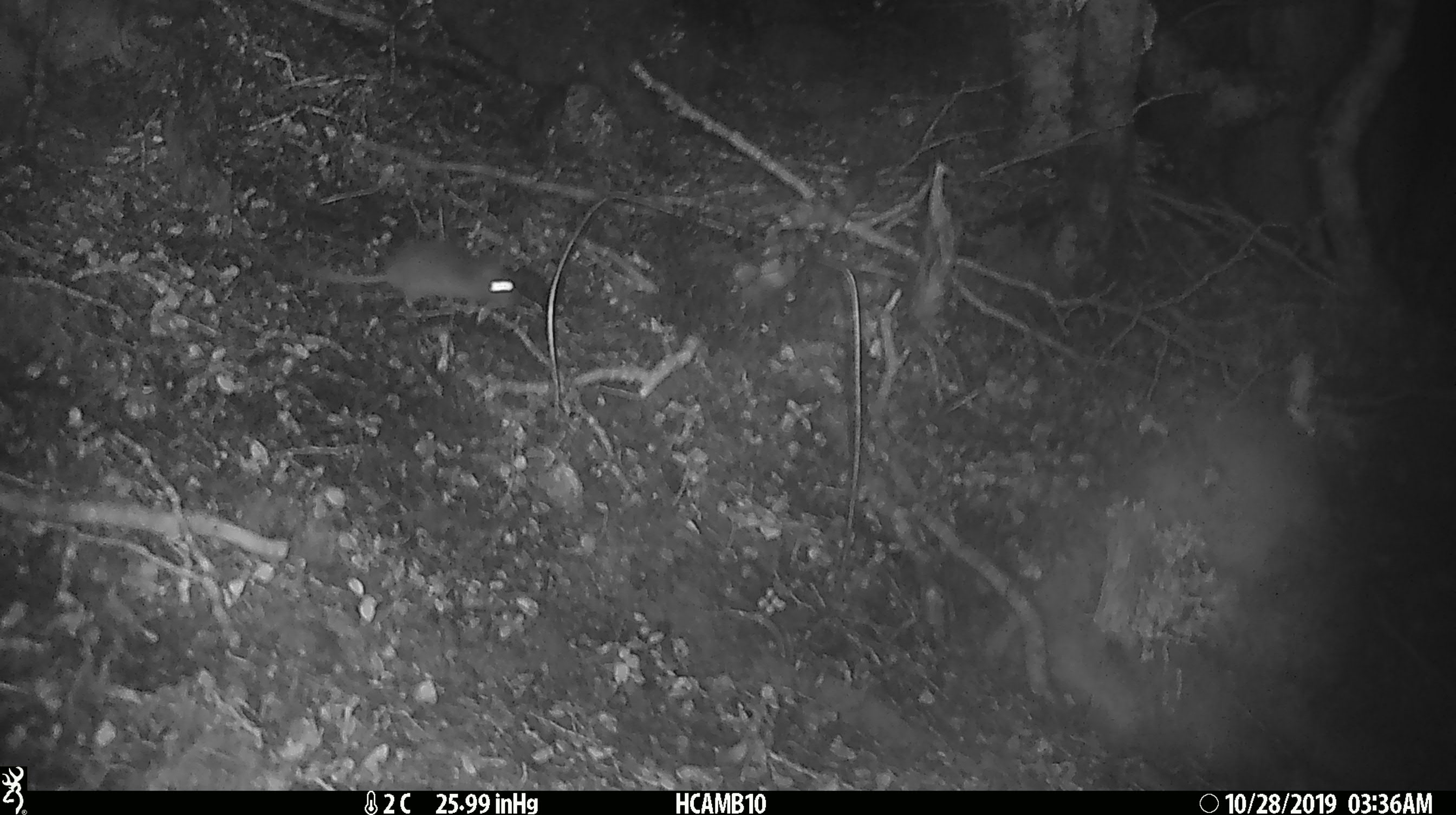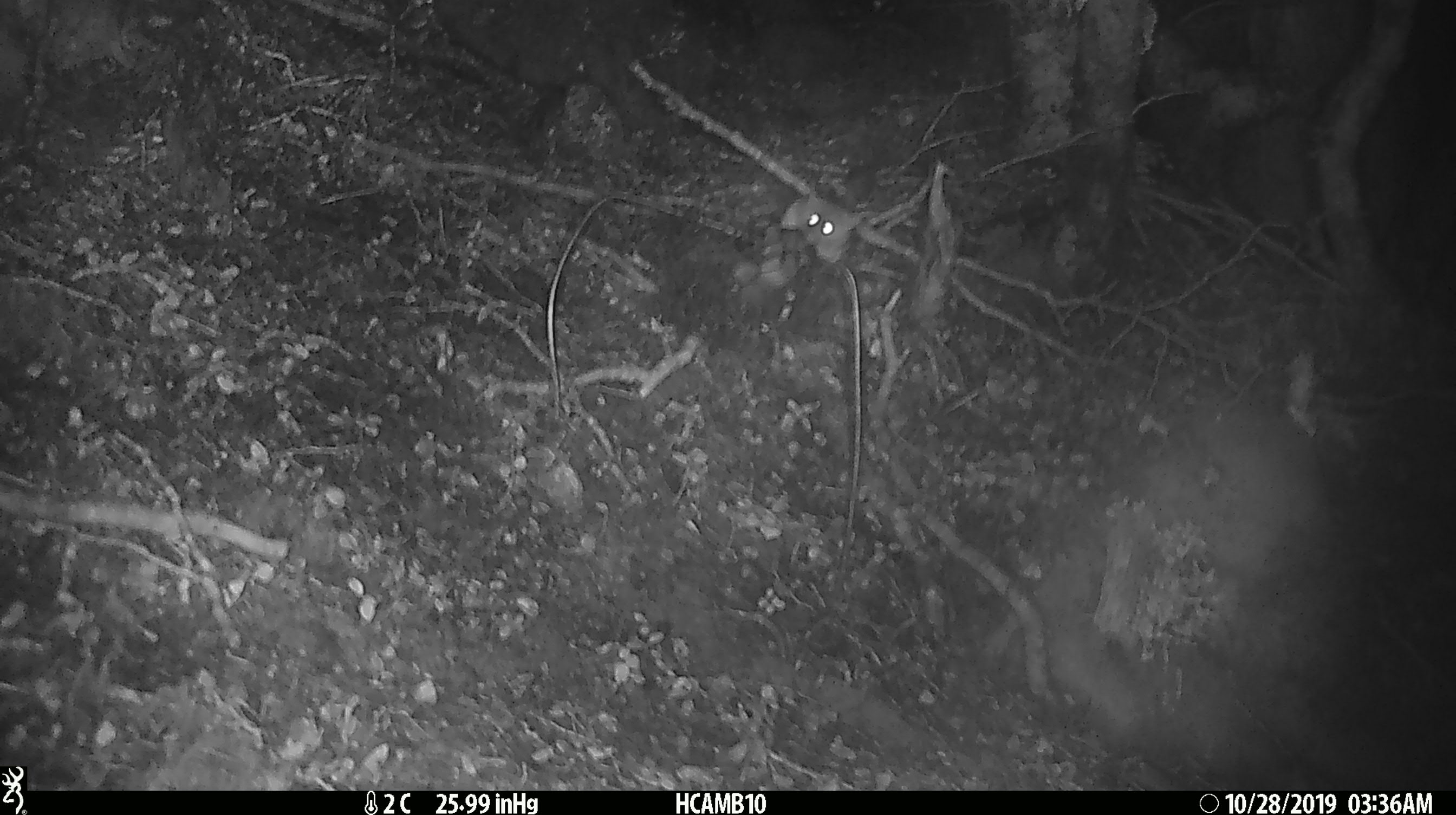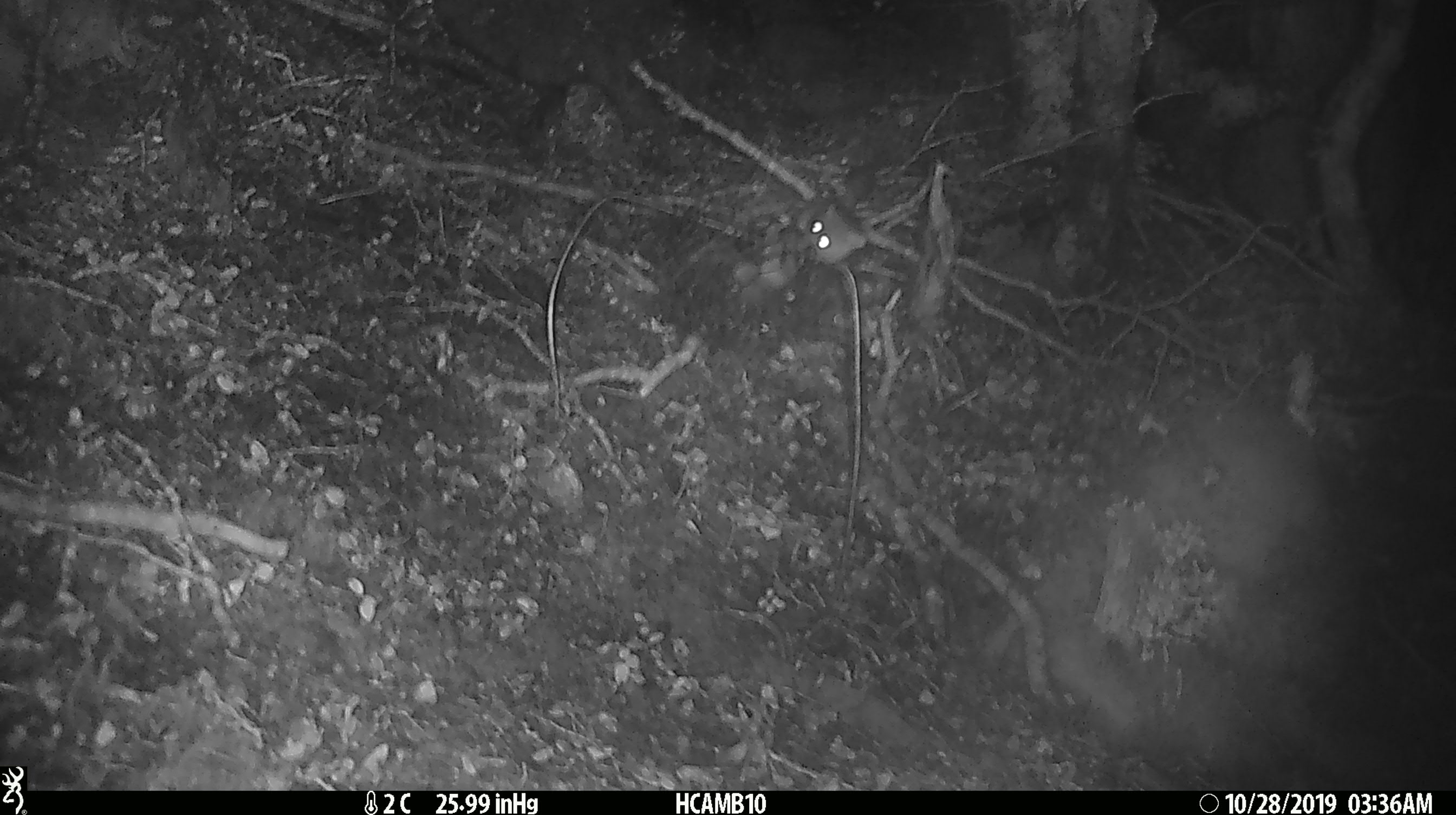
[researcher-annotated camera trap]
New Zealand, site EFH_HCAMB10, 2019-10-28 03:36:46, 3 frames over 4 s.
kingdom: Animalia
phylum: Chordata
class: Mammalia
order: Rodentia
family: Muridae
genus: Mus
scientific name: Mus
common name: mouse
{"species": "mouse (Mus)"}